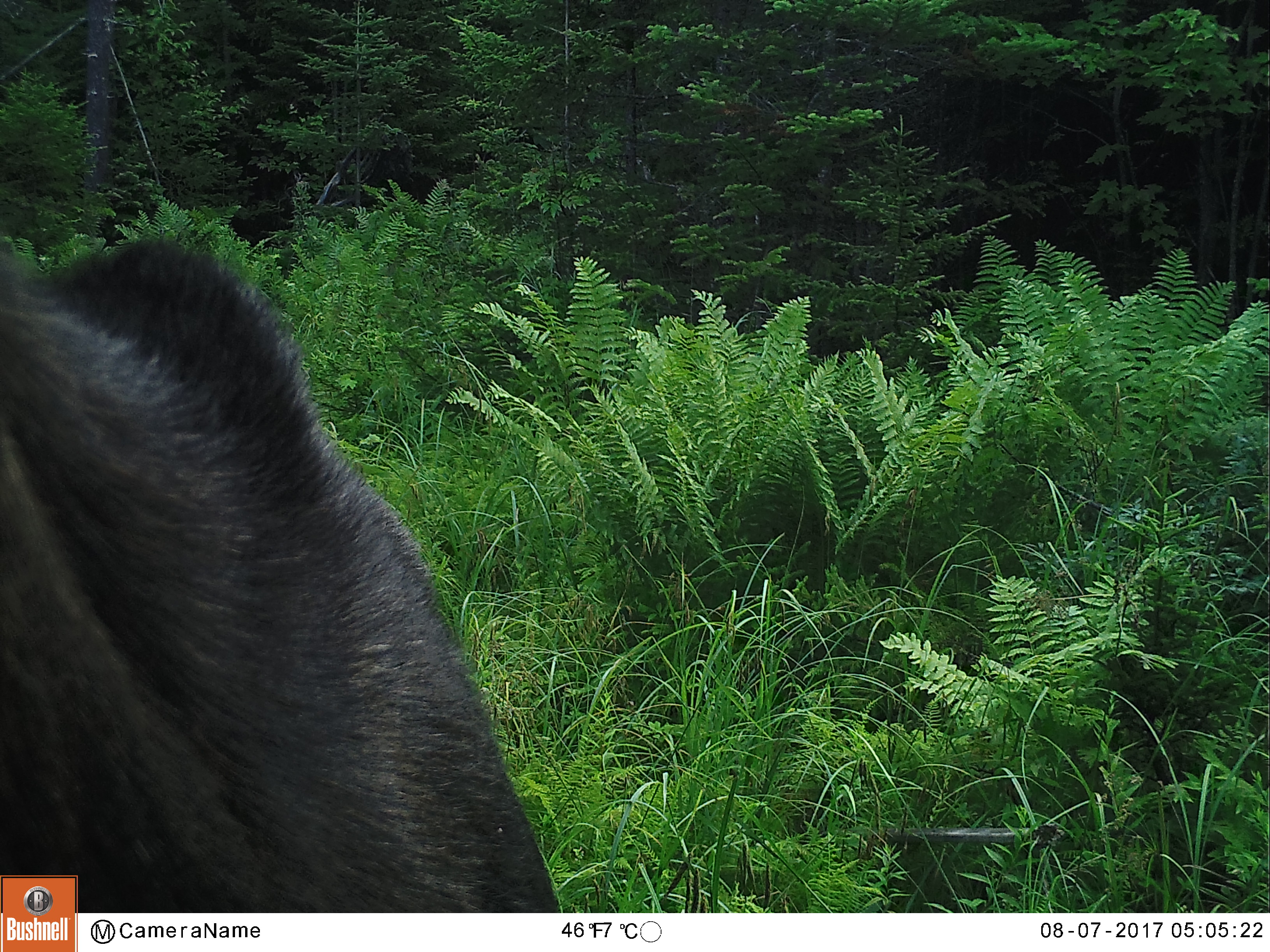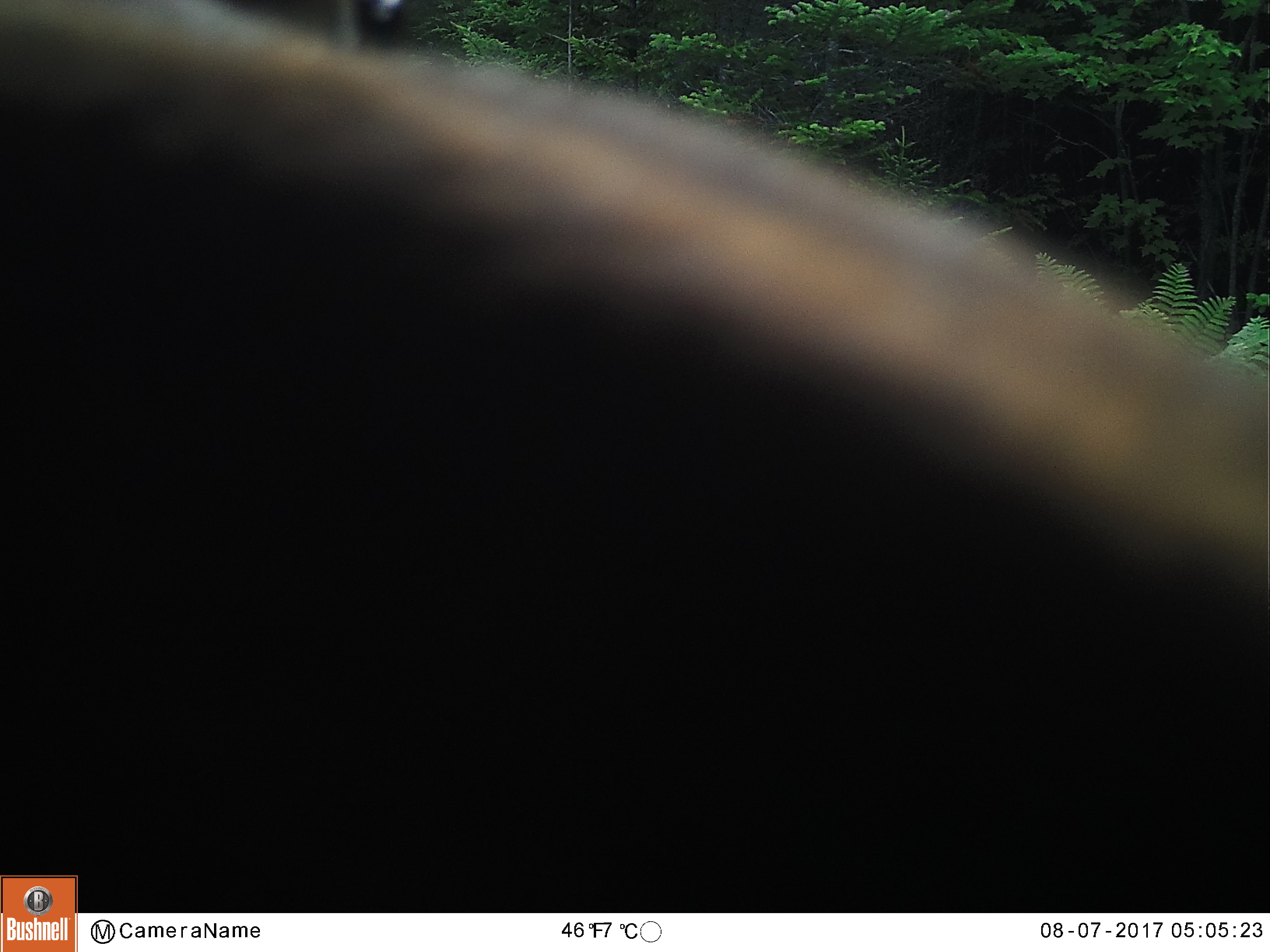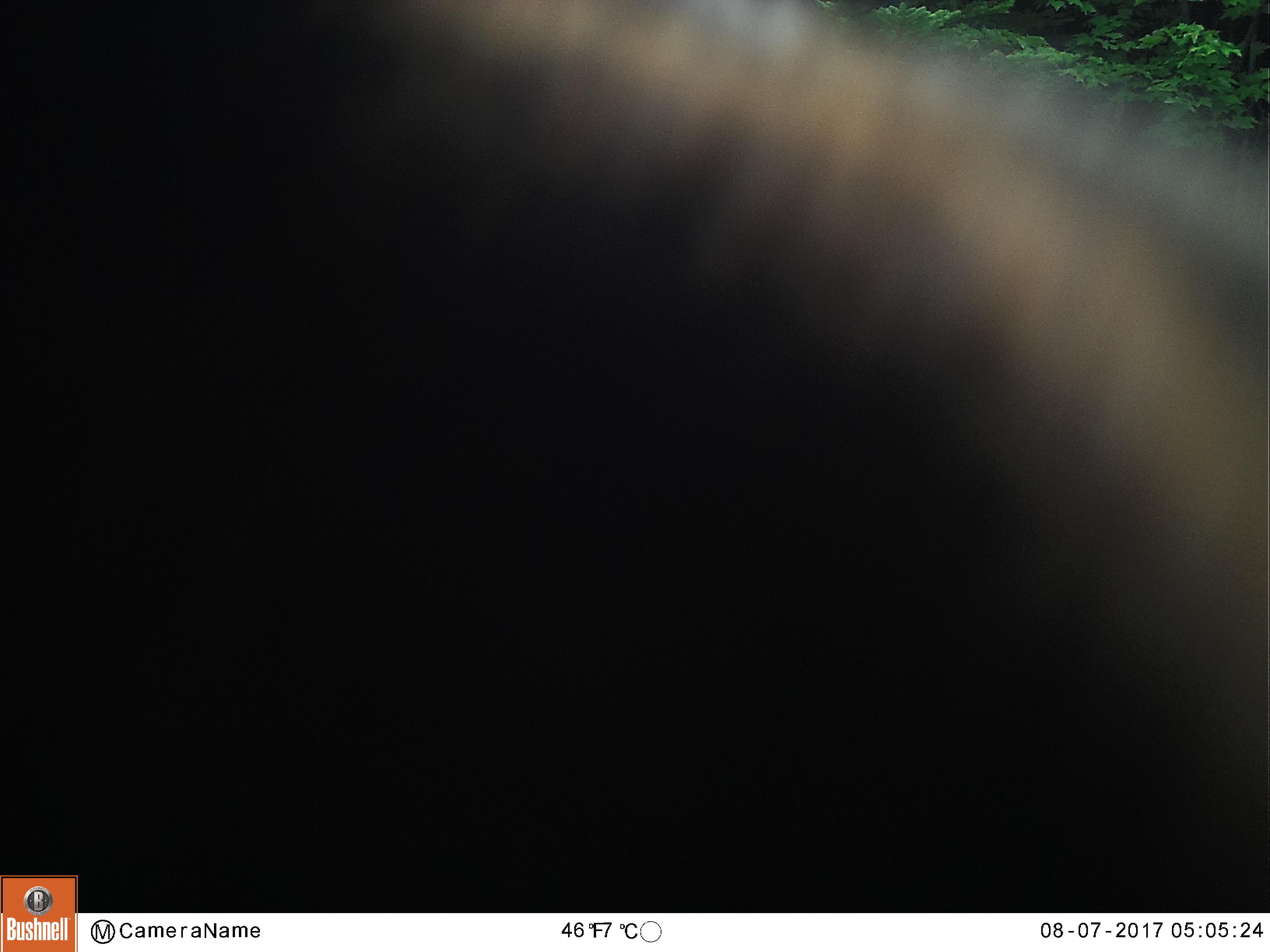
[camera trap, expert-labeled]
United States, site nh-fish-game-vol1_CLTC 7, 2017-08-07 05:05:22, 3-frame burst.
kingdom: Animalia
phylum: Chordata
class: Mammalia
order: Artiodactyla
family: Cervidae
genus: Alces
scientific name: Alces alces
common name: moose